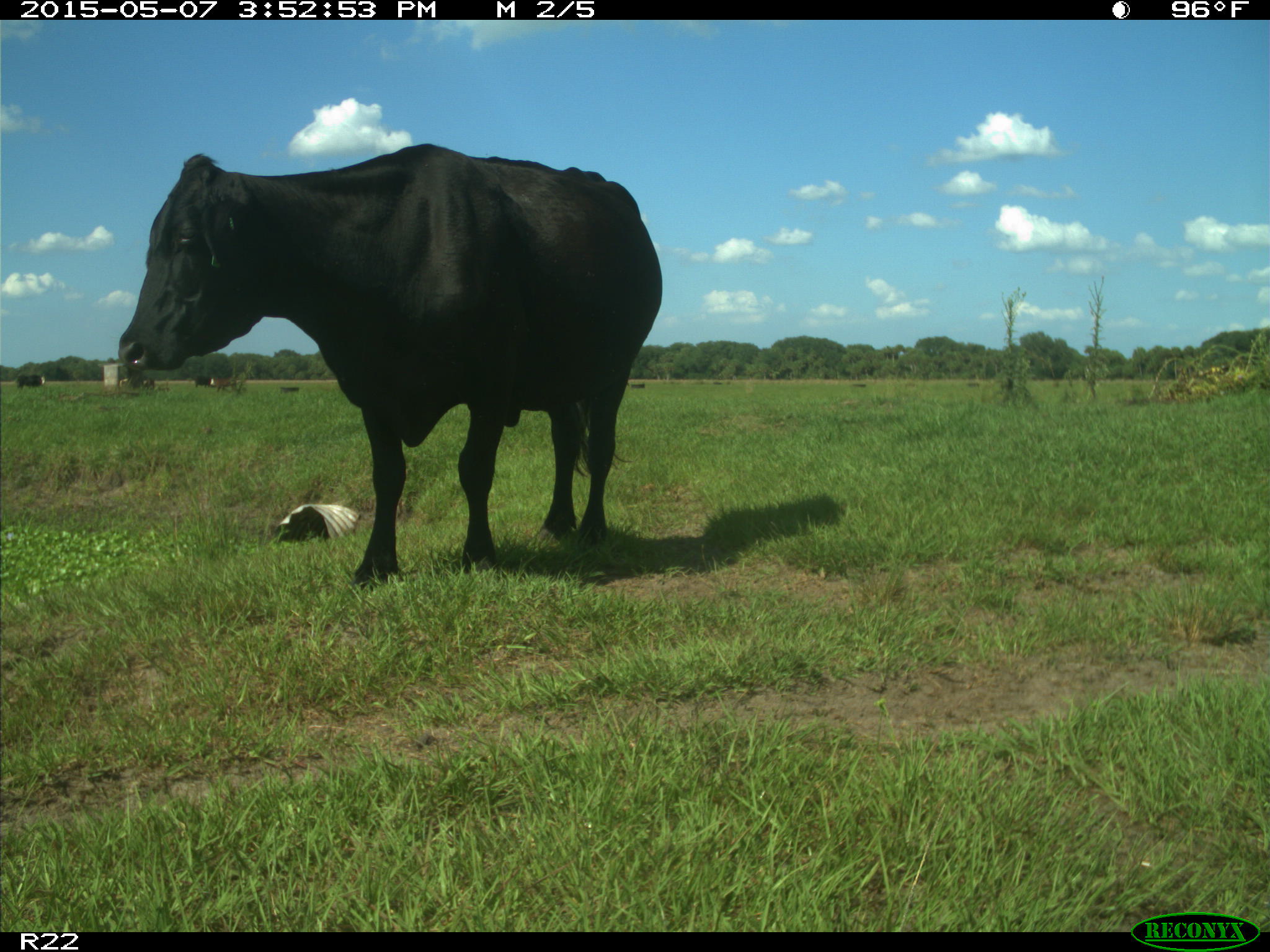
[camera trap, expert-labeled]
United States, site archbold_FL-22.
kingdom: Animalia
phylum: Chordata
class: Mammalia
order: Artiodactyla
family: Bovidae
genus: Bos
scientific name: Bos taurus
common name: domestic cow